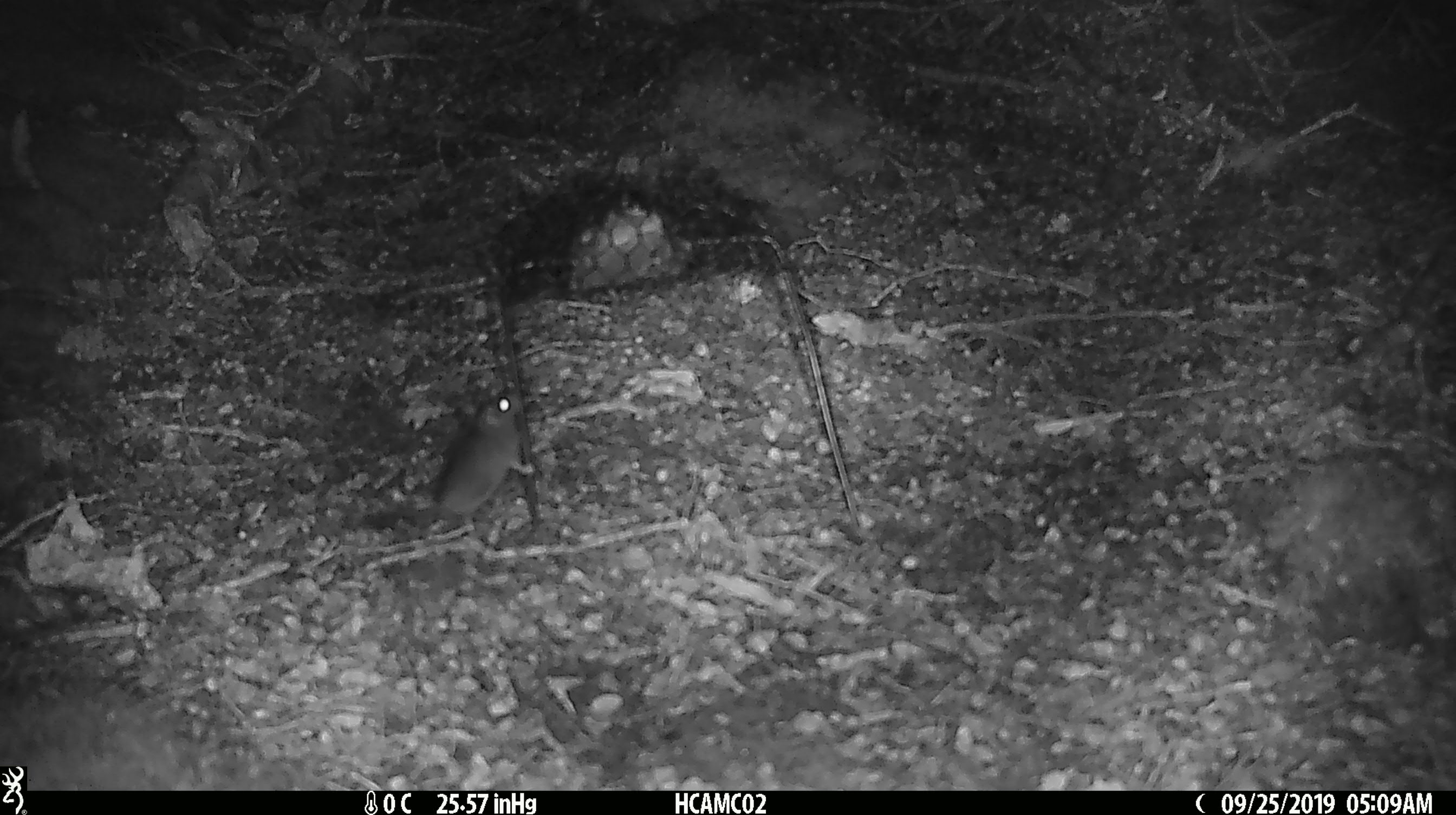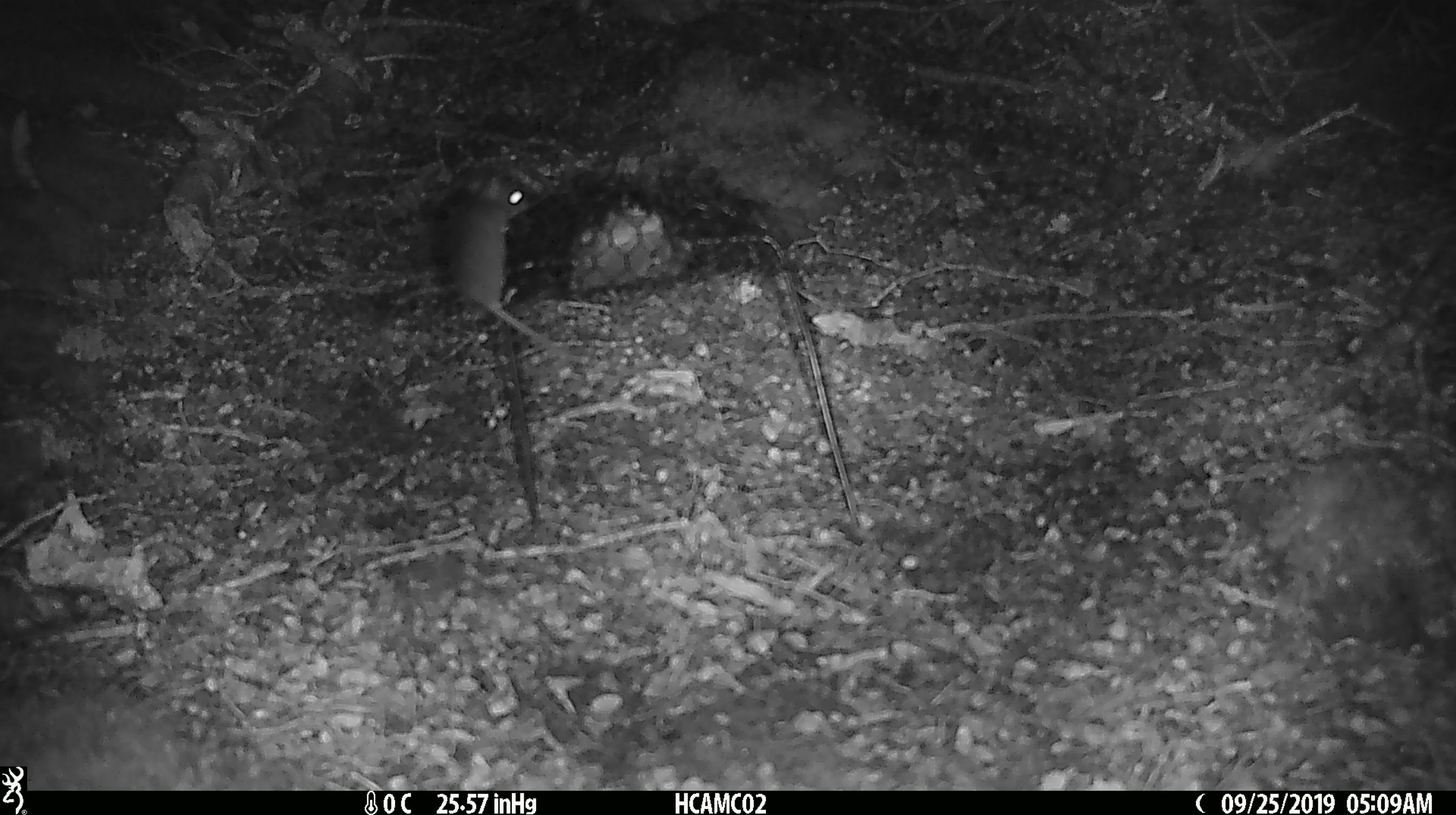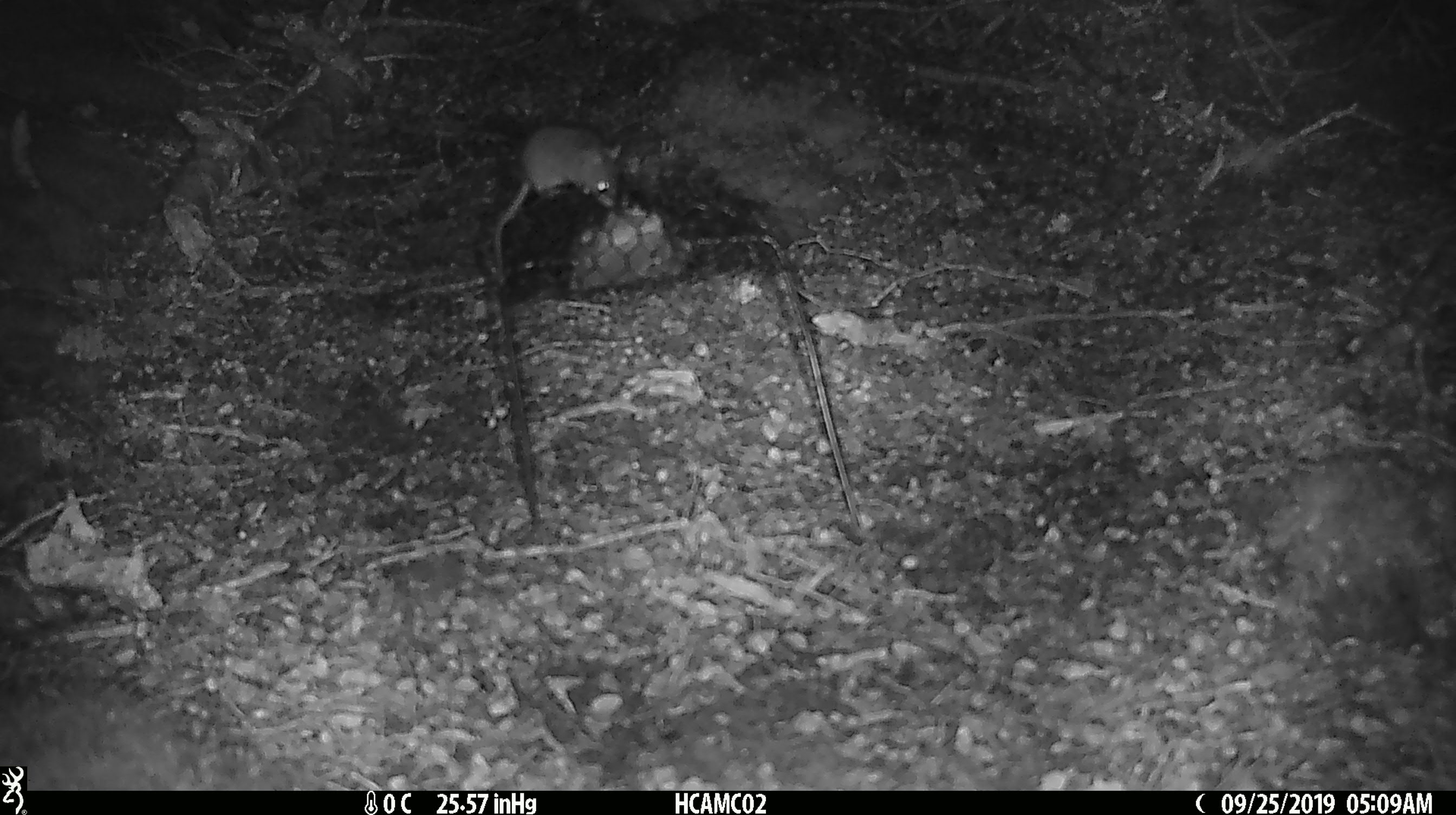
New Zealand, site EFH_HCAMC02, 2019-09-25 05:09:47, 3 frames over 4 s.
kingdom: Animalia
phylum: Chordata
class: Mammalia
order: Rodentia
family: Muridae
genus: Mus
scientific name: Mus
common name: mouse